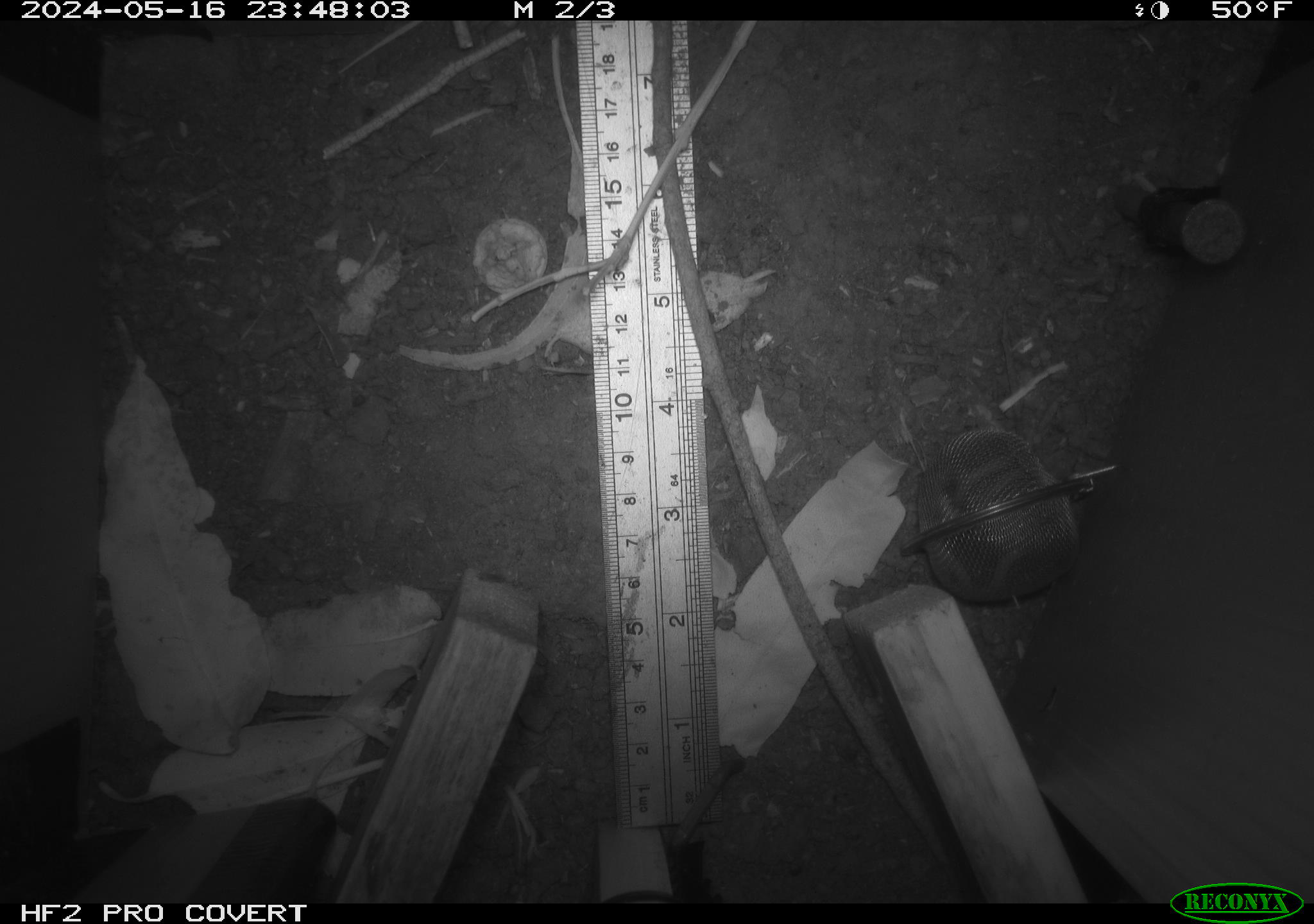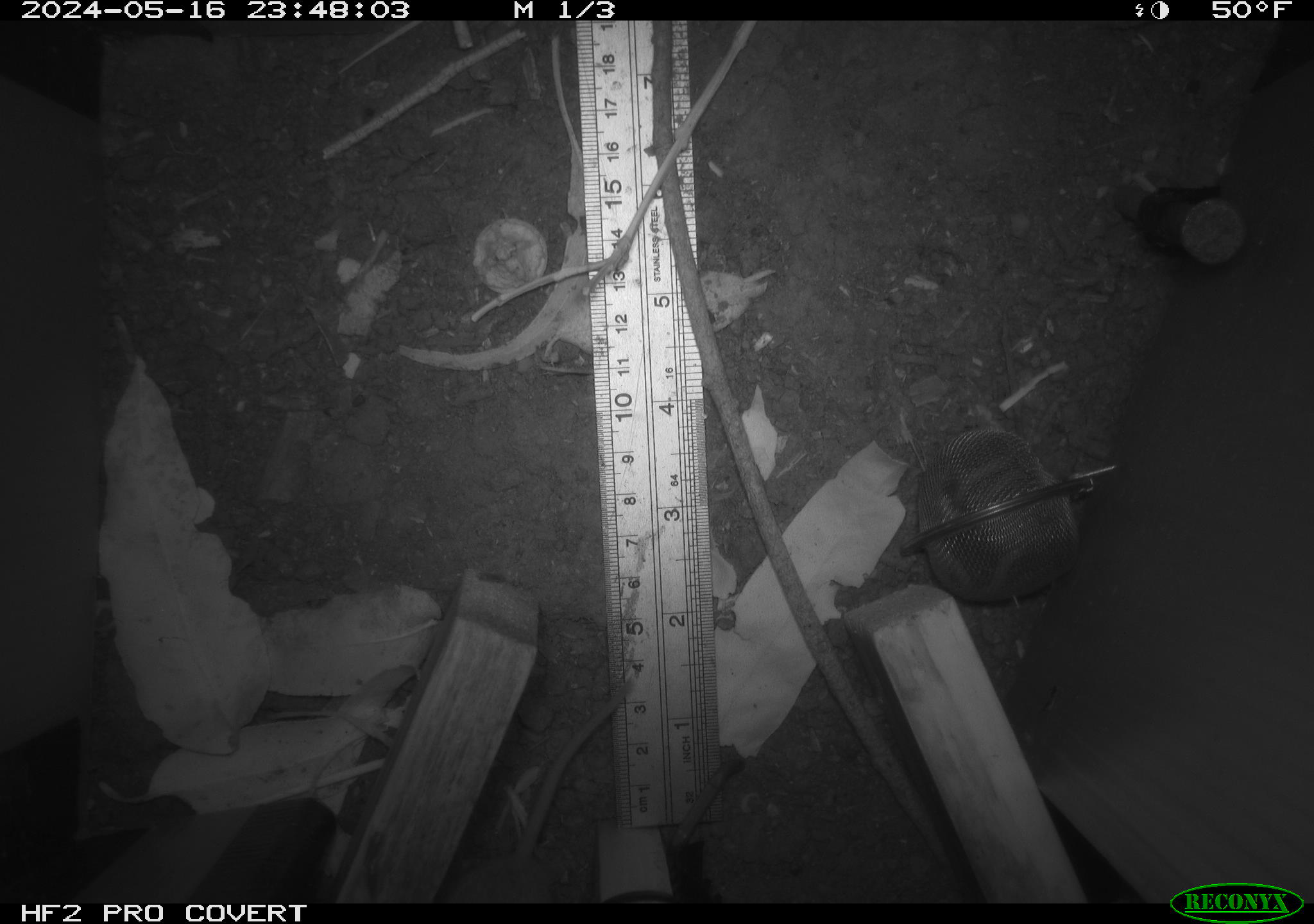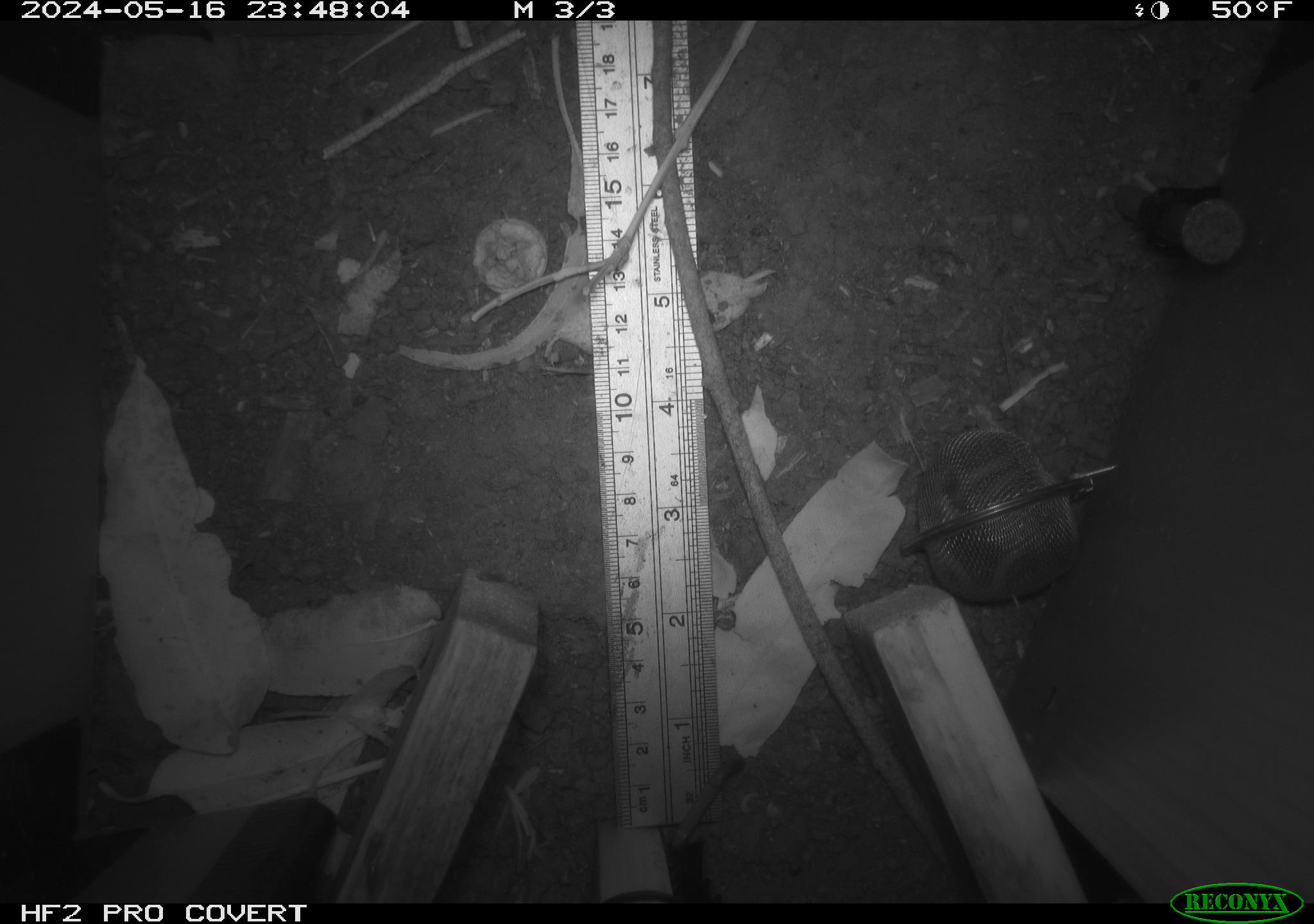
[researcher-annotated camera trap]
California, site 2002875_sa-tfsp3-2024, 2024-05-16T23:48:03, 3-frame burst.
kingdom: Animalia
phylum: Chordata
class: Mammalia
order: Rodentia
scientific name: Rodentia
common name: rodent